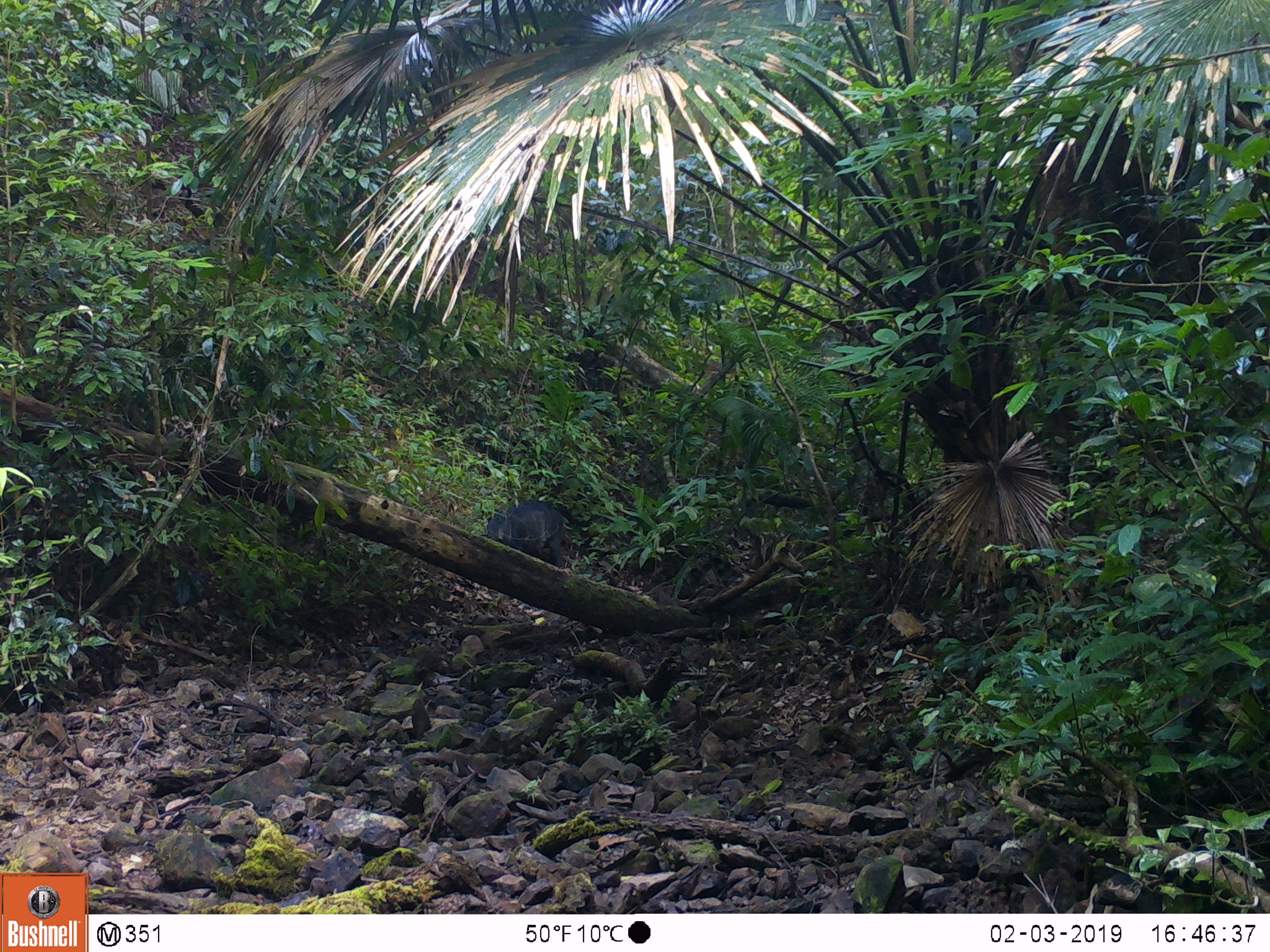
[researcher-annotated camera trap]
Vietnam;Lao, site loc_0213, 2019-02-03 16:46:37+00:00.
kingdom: Animalia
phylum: Chordata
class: Mammalia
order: Artiodactyla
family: Suidae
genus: Sus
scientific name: Sus scrofa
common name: eurasian wild pig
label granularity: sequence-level